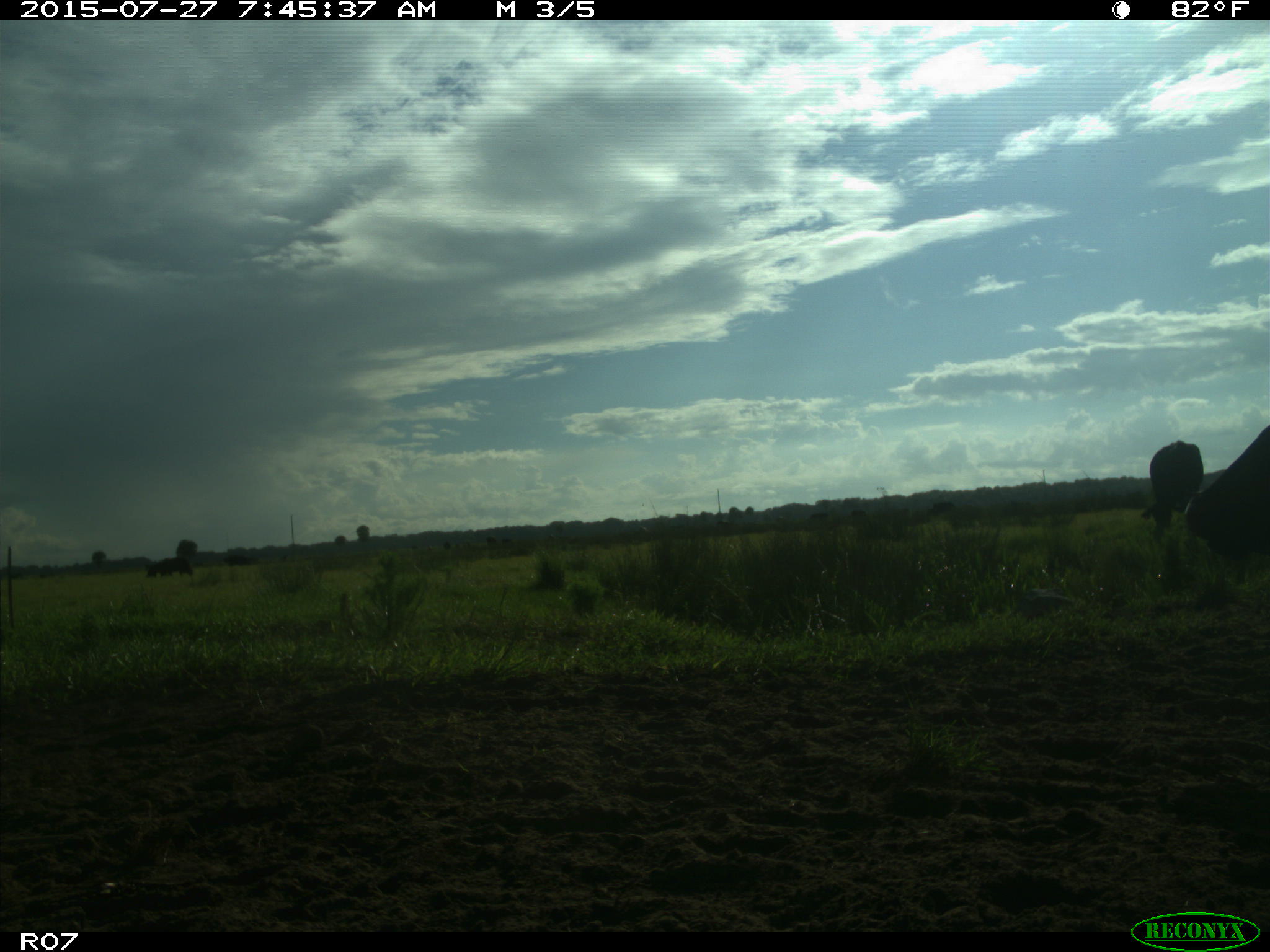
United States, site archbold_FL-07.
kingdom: Animalia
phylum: Chordata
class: Mammalia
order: Artiodactyla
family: Bovidae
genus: Bos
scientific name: Bos taurus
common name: domestic cow